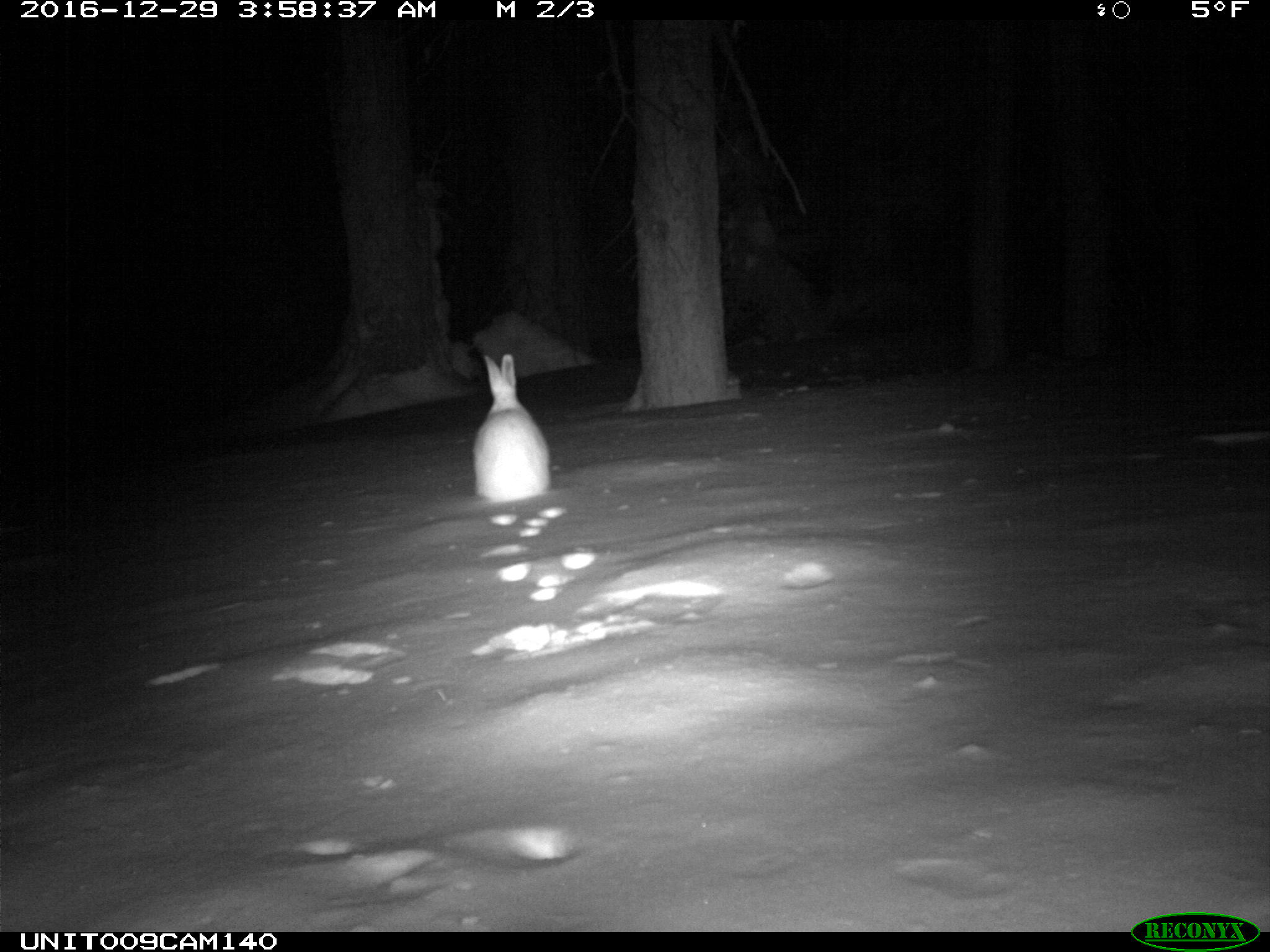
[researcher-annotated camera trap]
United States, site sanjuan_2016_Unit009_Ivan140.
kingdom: Animalia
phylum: Chordata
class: Mammalia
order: Lagomorpha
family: Leporidae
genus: Lepus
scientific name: Lepus americanus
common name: snowshoe hare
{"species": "Lepus americanus (snowshoe hare)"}